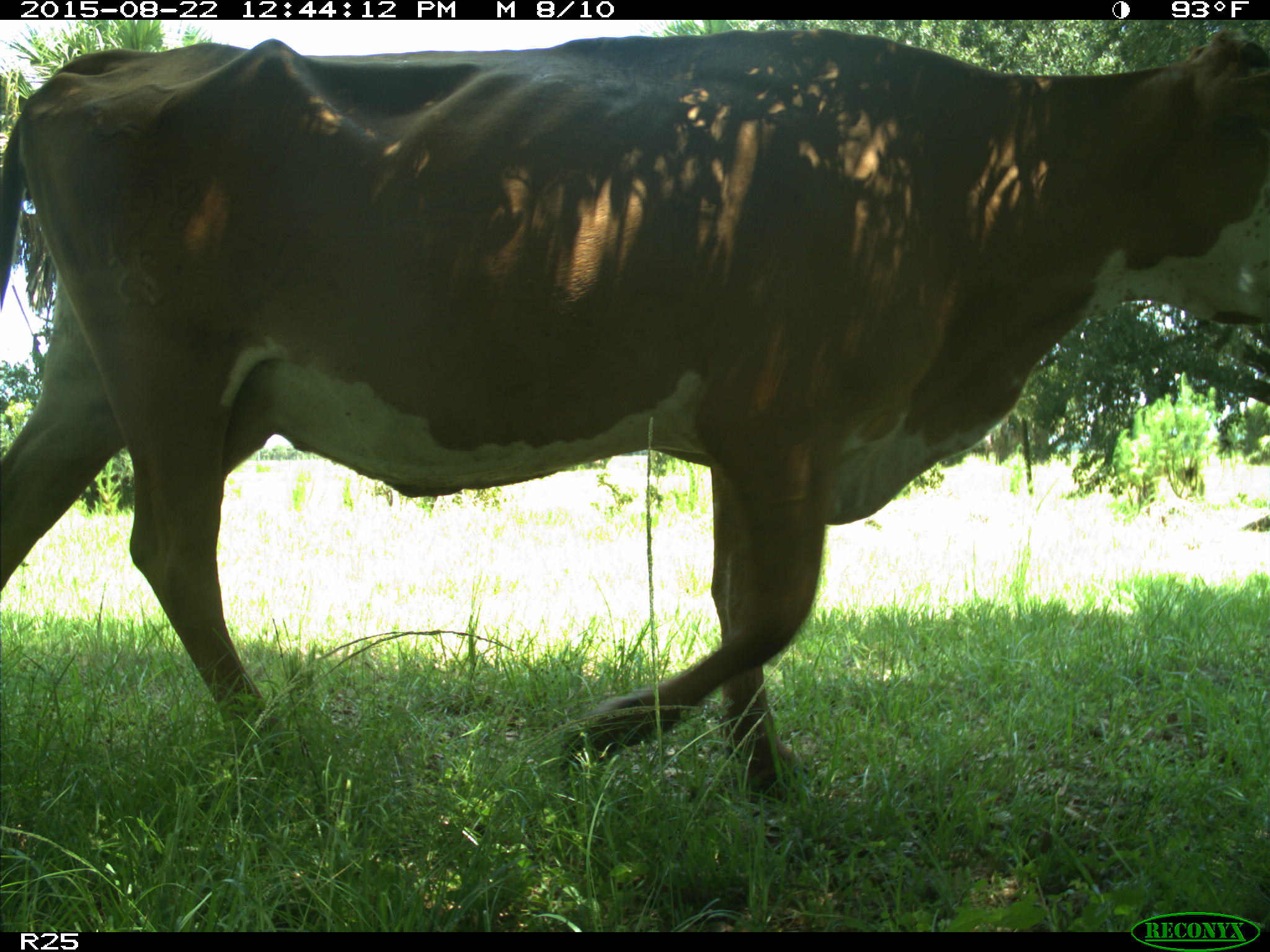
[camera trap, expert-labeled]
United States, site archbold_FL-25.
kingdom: Animalia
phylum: Chordata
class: Mammalia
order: Artiodactyla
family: Bovidae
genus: Bos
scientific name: Bos taurus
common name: domestic cow